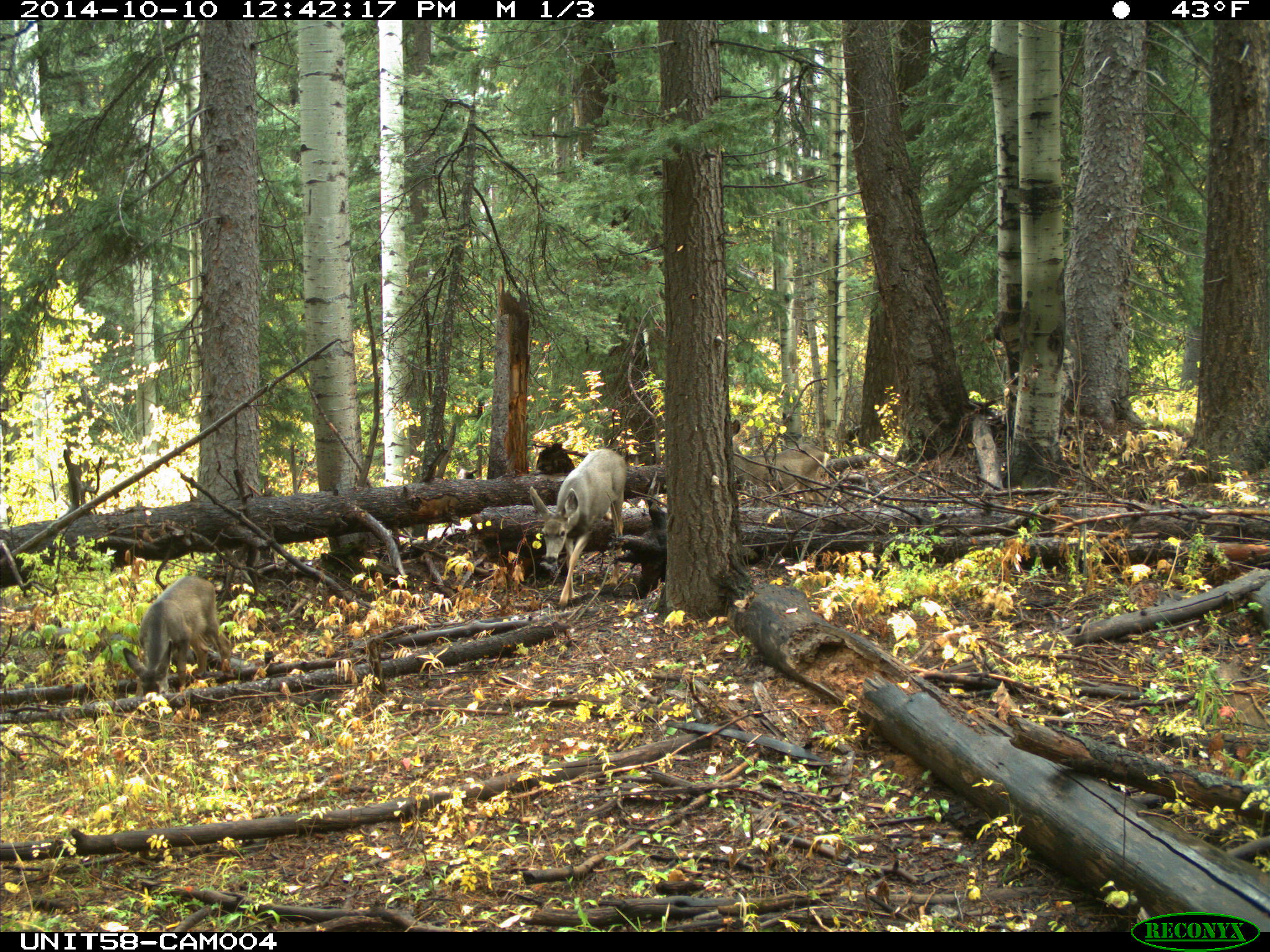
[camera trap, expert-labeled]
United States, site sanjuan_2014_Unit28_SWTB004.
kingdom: Animalia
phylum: Chordata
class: Mammalia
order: Artiodactyla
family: Cervidae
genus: Odocoileus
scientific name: Odocoileus hemionus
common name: mule deer